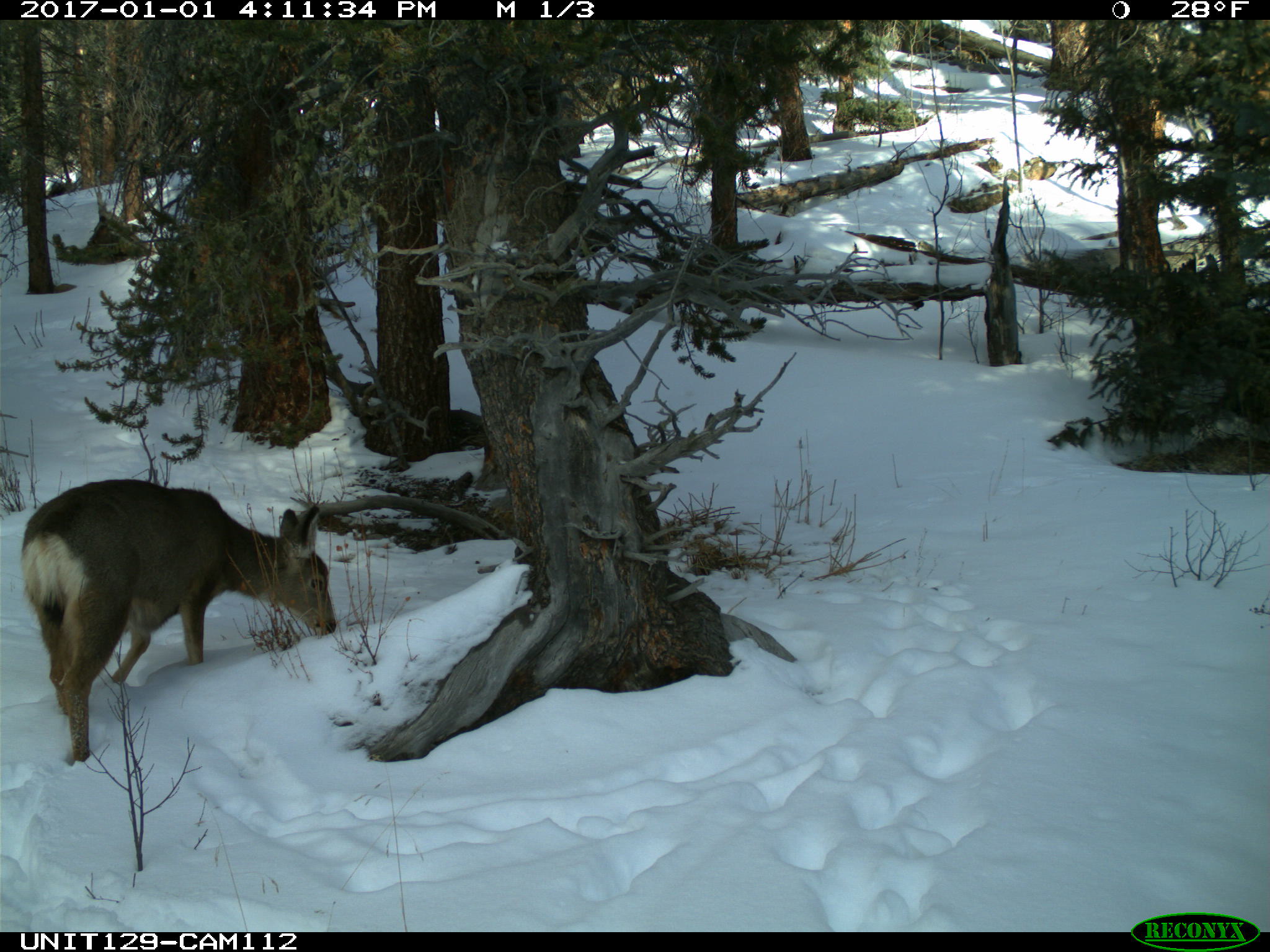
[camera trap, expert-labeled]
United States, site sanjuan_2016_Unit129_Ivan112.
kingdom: Animalia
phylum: Chordata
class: Mammalia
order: Artiodactyla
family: Cervidae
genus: Odocoileus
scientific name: Odocoileus hemionus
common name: mule deer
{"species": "Odocoileus hemionus (mule deer)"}